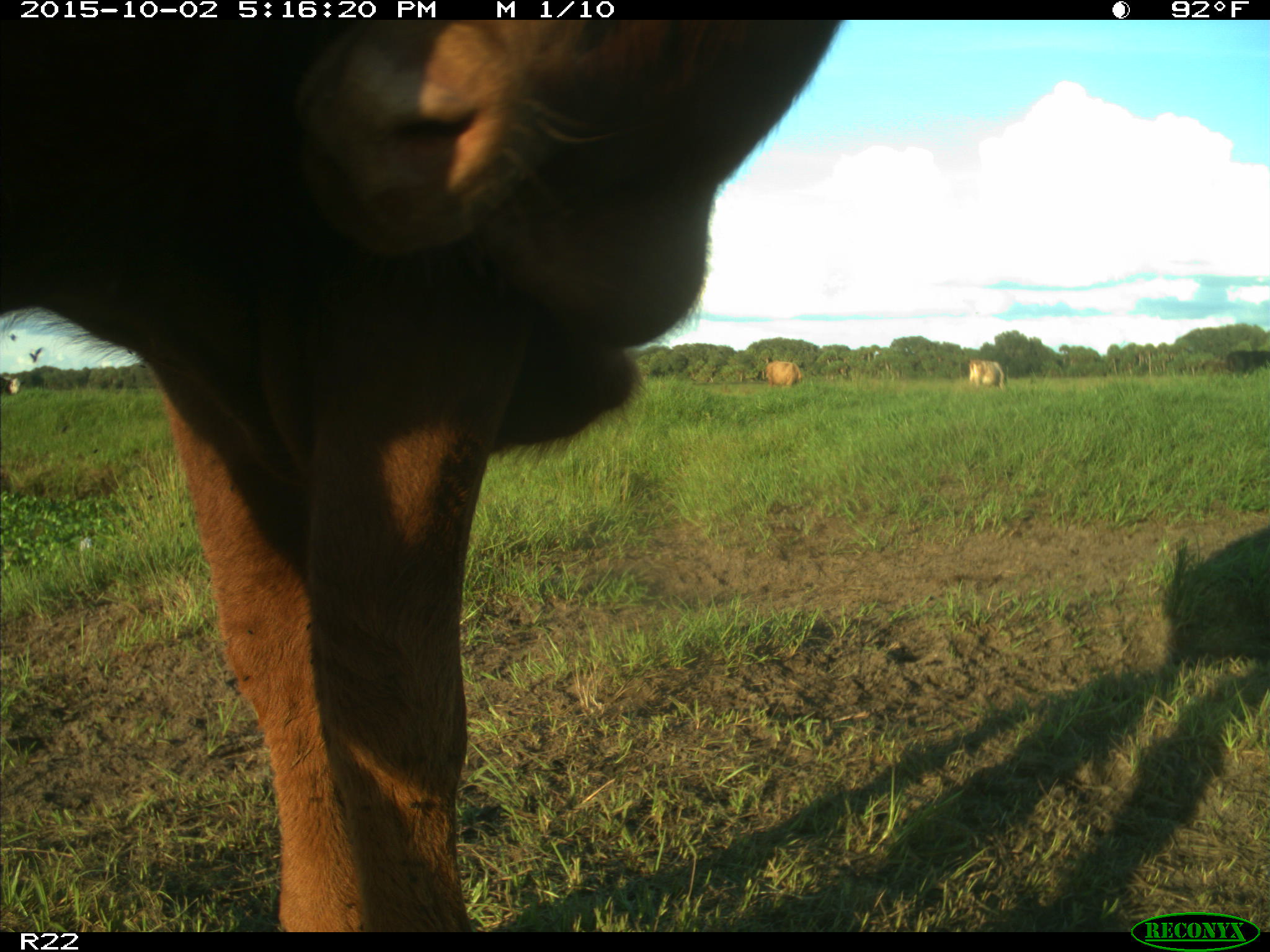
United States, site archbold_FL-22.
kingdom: Animalia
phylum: Chordata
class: Mammalia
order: Artiodactyla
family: Bovidae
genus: Bos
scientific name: Bos taurus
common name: domestic cow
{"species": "Bos taurus (domestic cow)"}